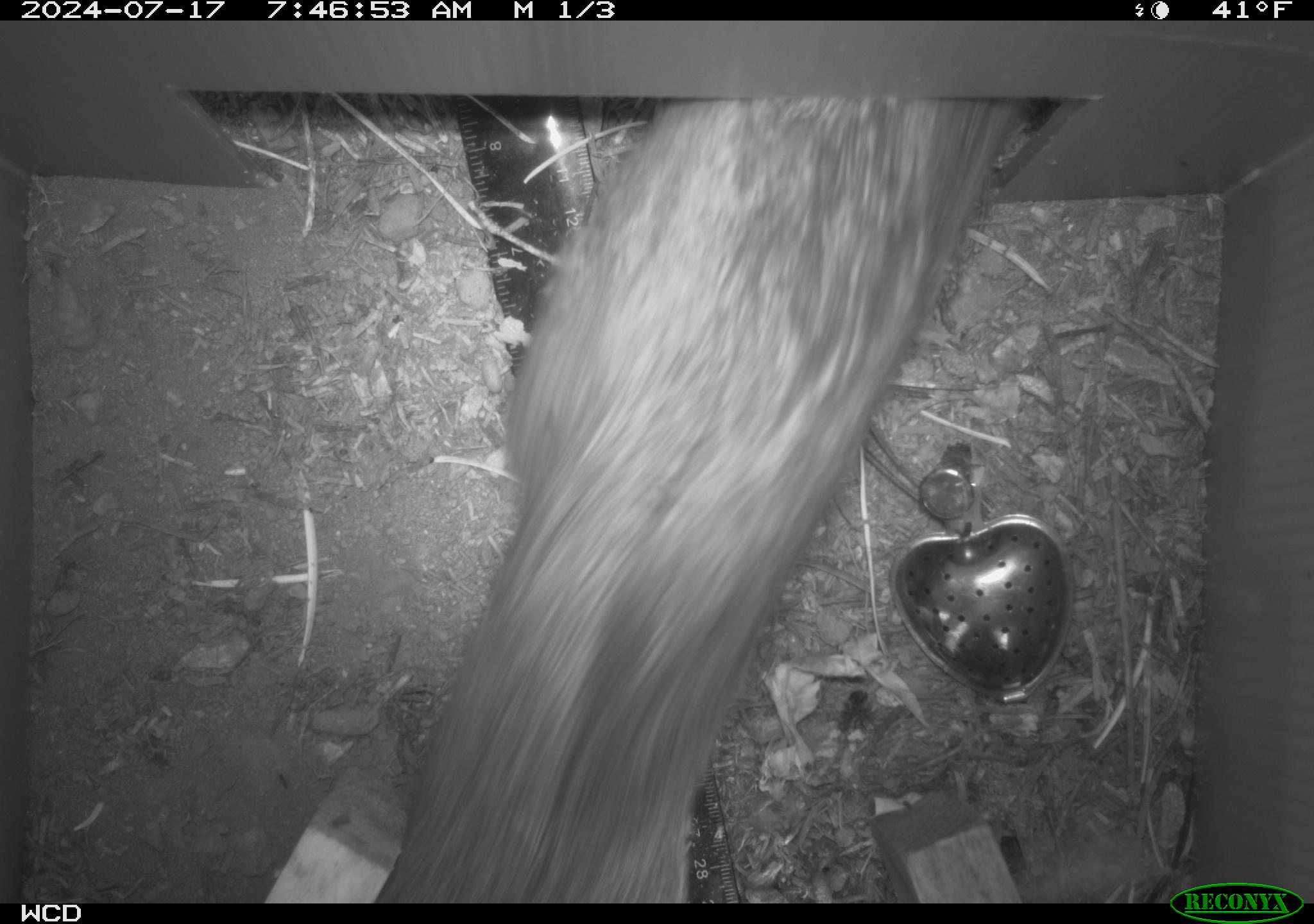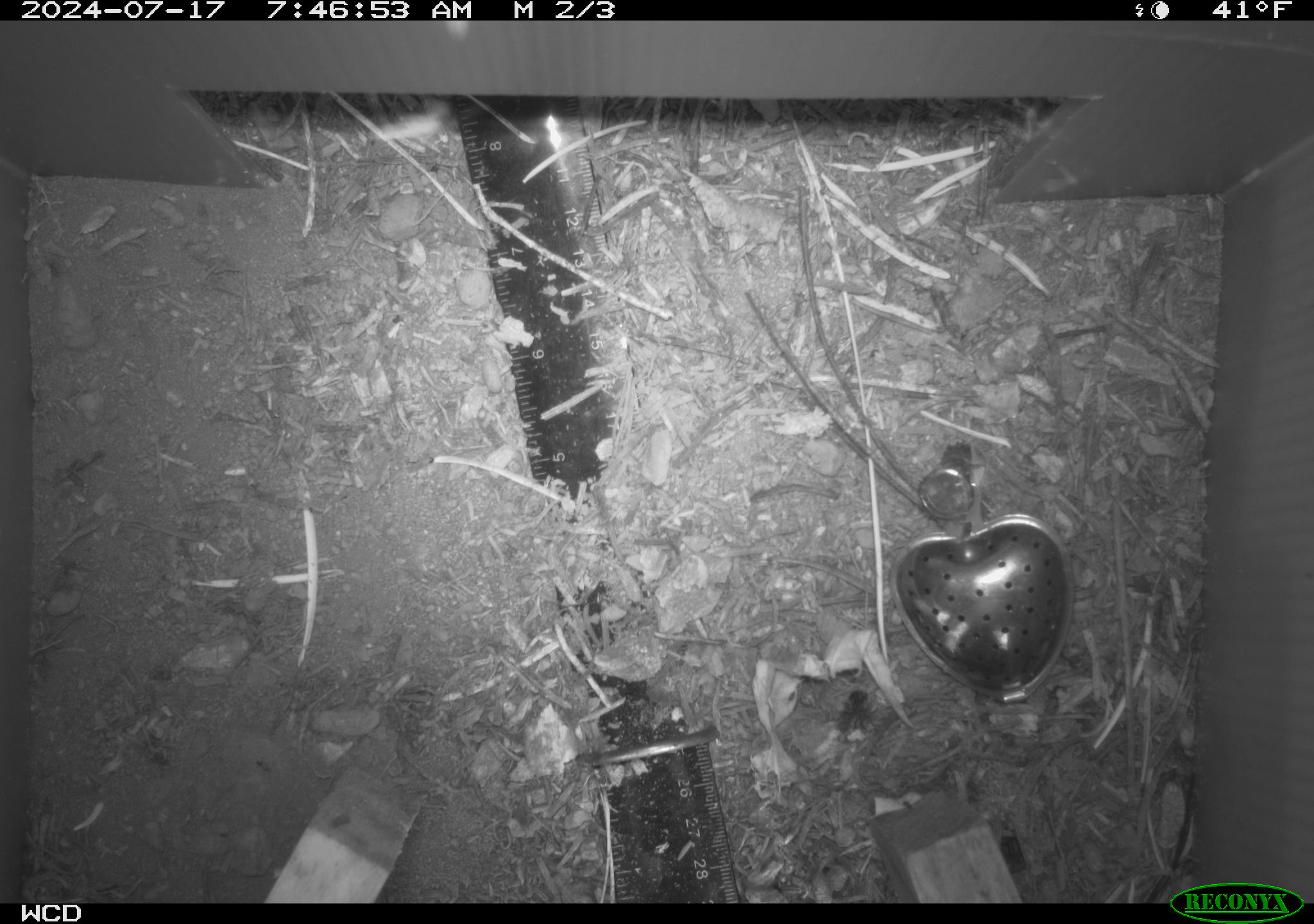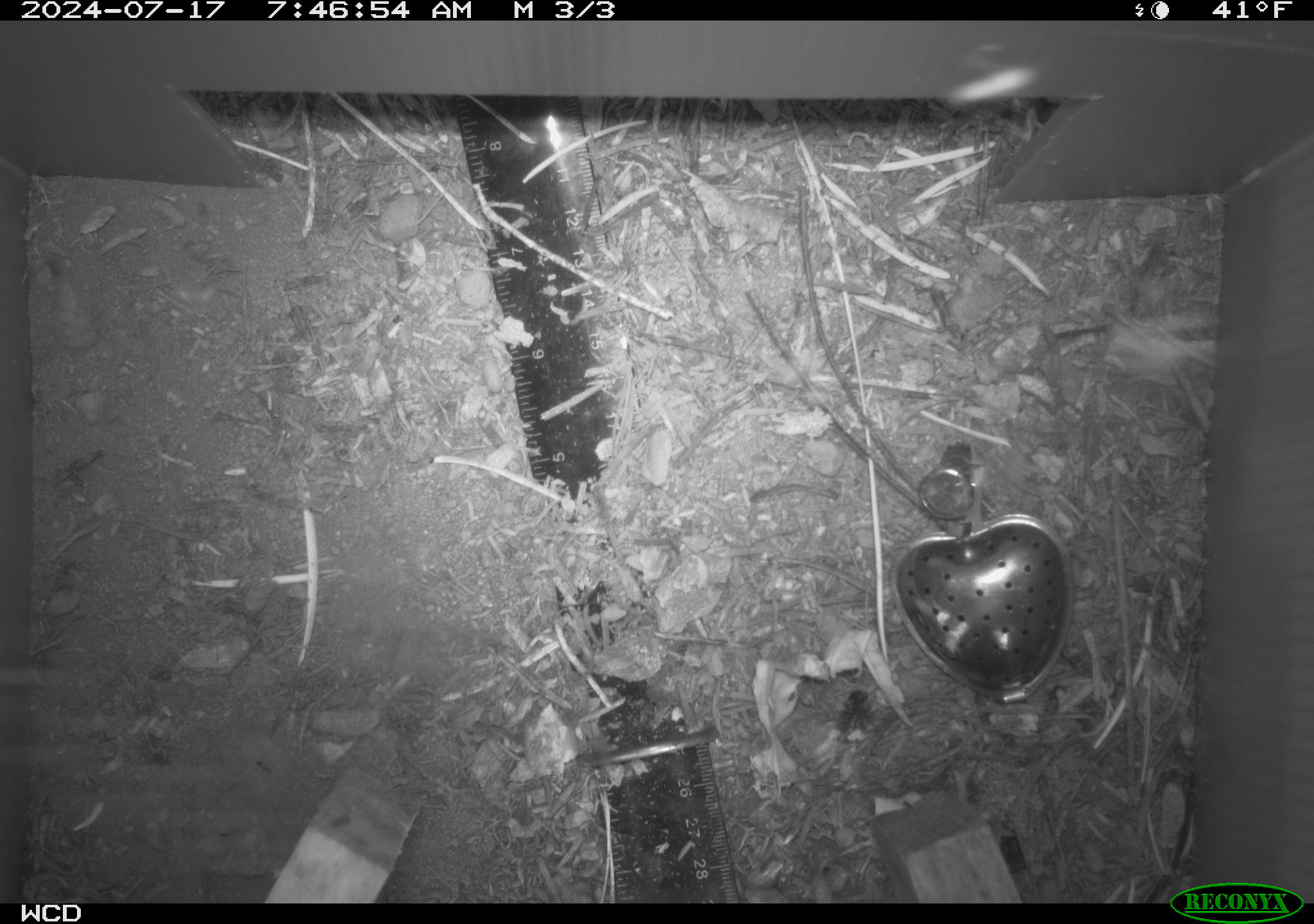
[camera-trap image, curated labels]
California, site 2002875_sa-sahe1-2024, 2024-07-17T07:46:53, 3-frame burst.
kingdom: Animalia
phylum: Chordata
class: Mammalia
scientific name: Mammalia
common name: mammal